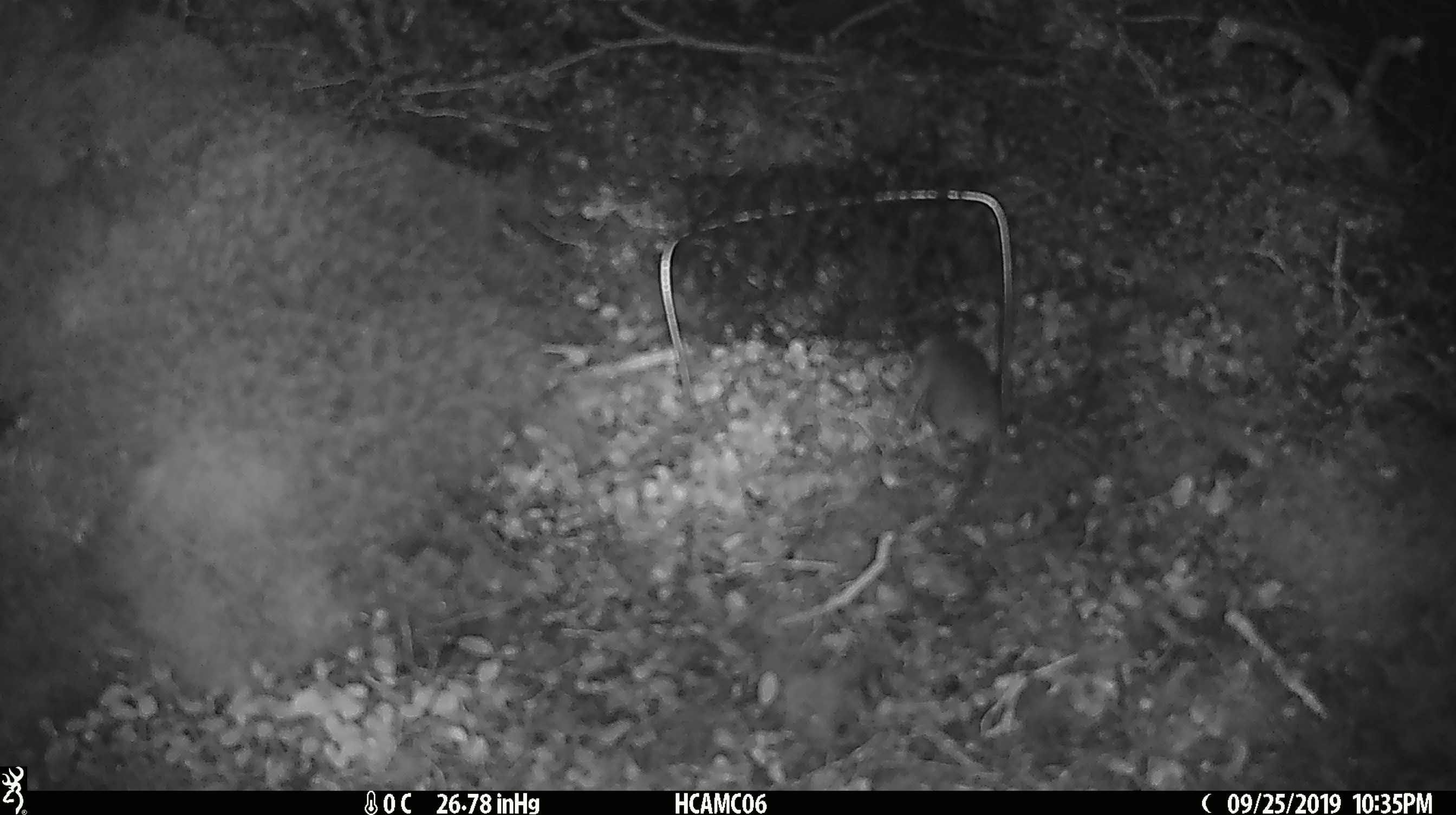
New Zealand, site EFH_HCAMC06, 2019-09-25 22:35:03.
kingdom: Animalia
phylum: Chordata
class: Mammalia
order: Rodentia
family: Muridae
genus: Mus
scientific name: Mus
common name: mouse